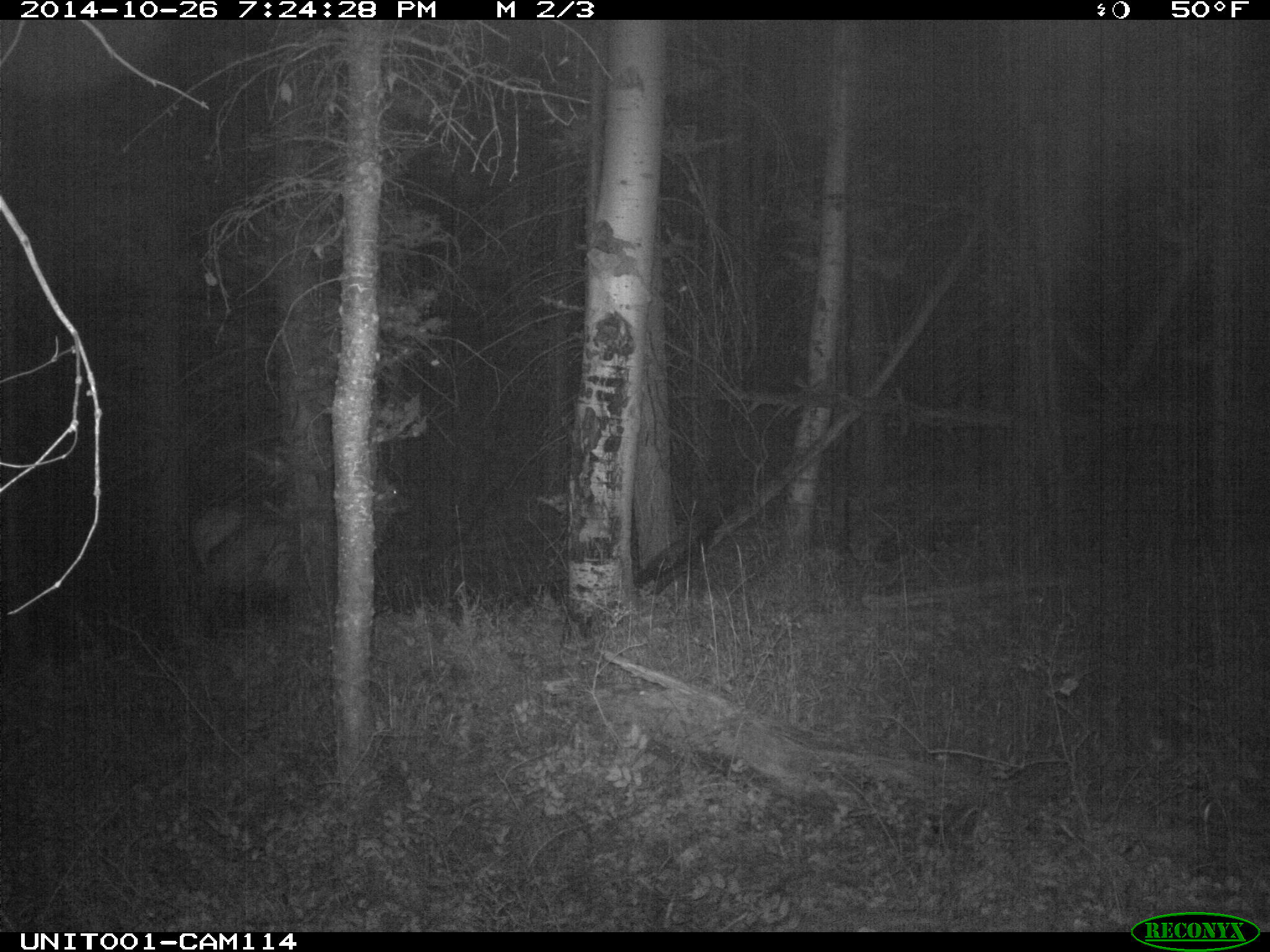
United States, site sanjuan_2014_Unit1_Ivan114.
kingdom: Animalia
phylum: Chordata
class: Mammalia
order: Artiodactyla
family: Cervidae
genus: Cervus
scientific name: Cervus elaphus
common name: red deer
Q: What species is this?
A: Cervus elaphus (red deer).